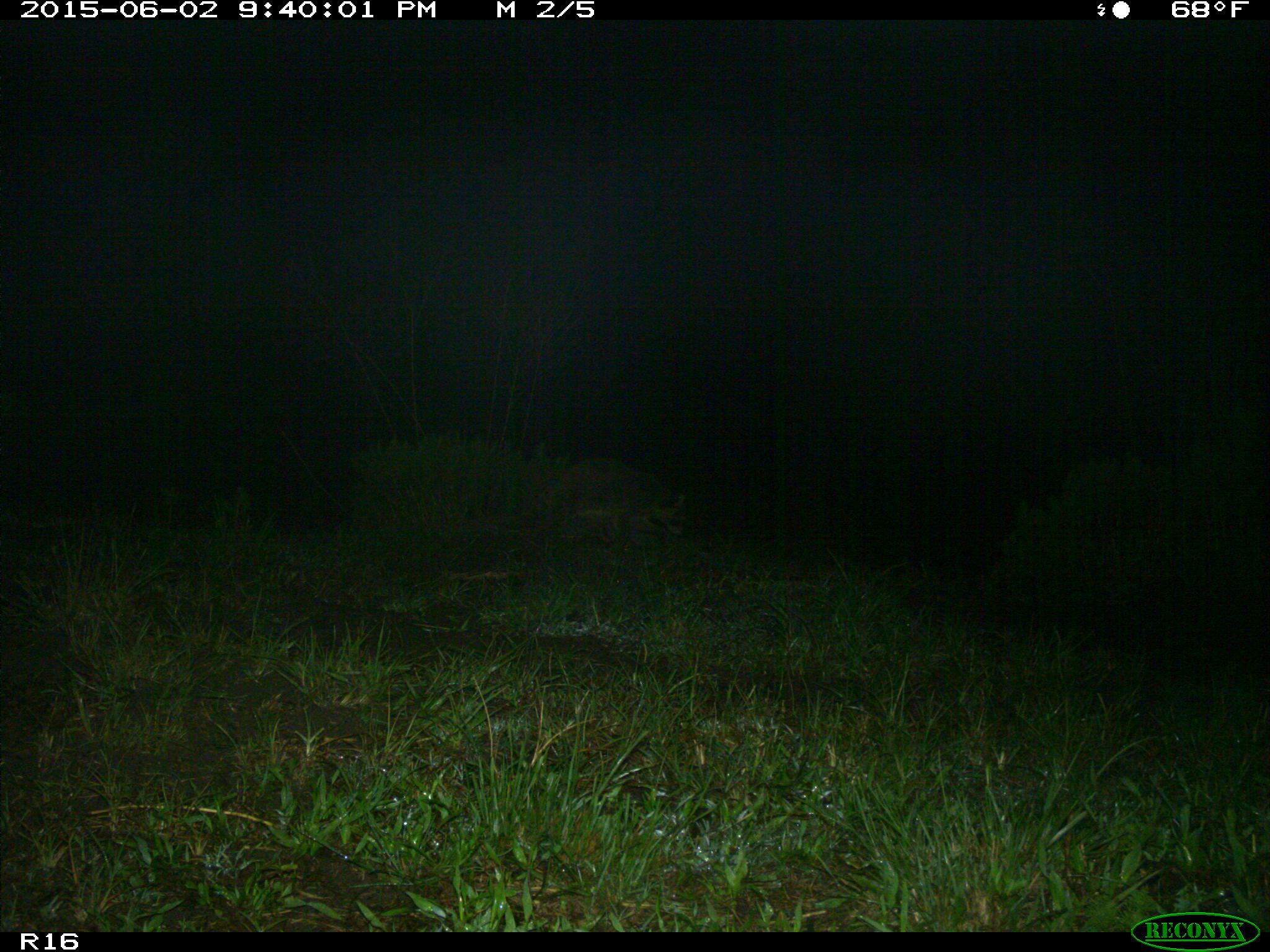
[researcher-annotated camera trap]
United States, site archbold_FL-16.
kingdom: Animalia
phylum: Chordata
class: Mammalia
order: Carnivora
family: Procyonidae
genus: Procyon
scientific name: Procyon lotor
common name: common raccoon